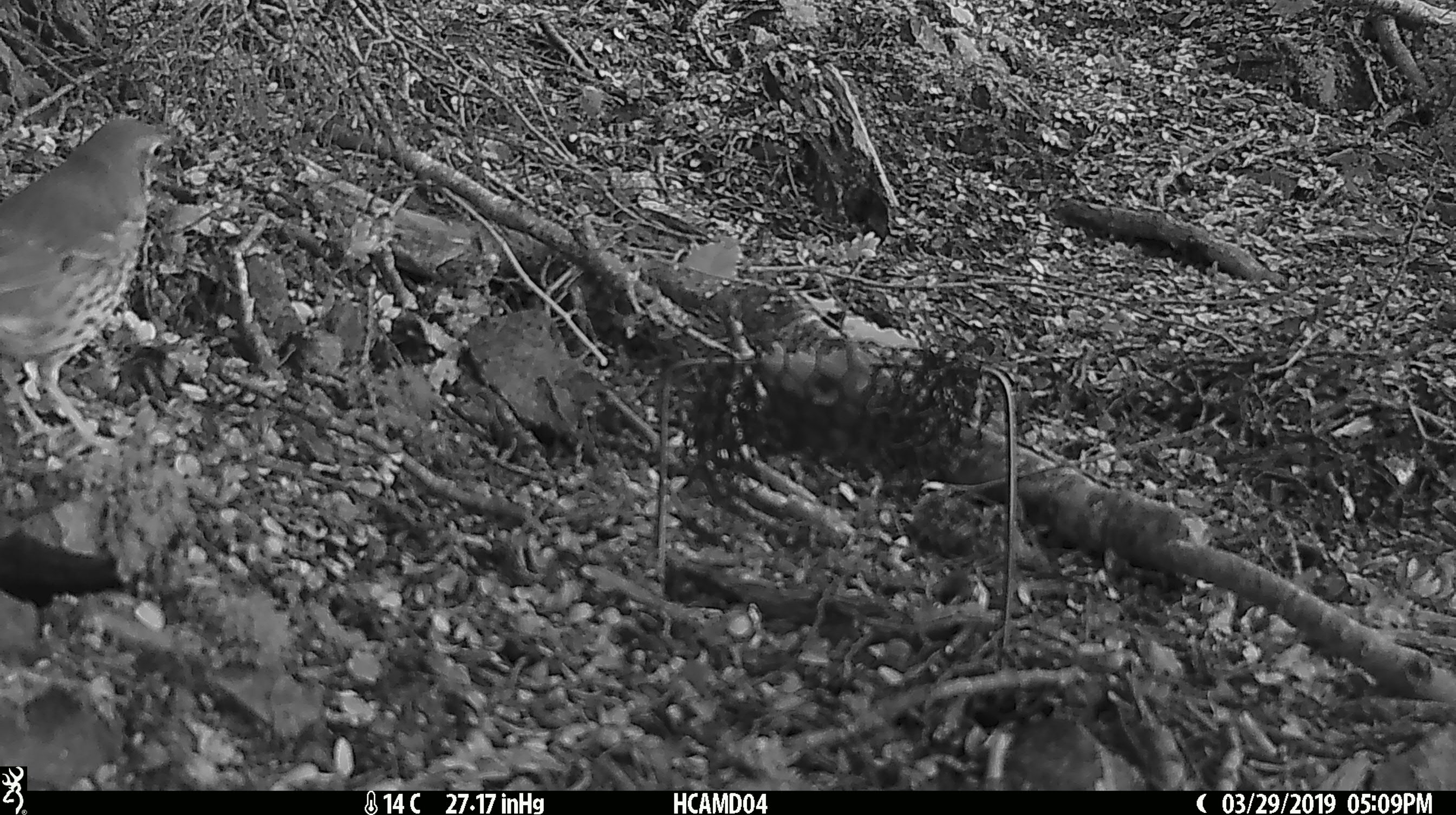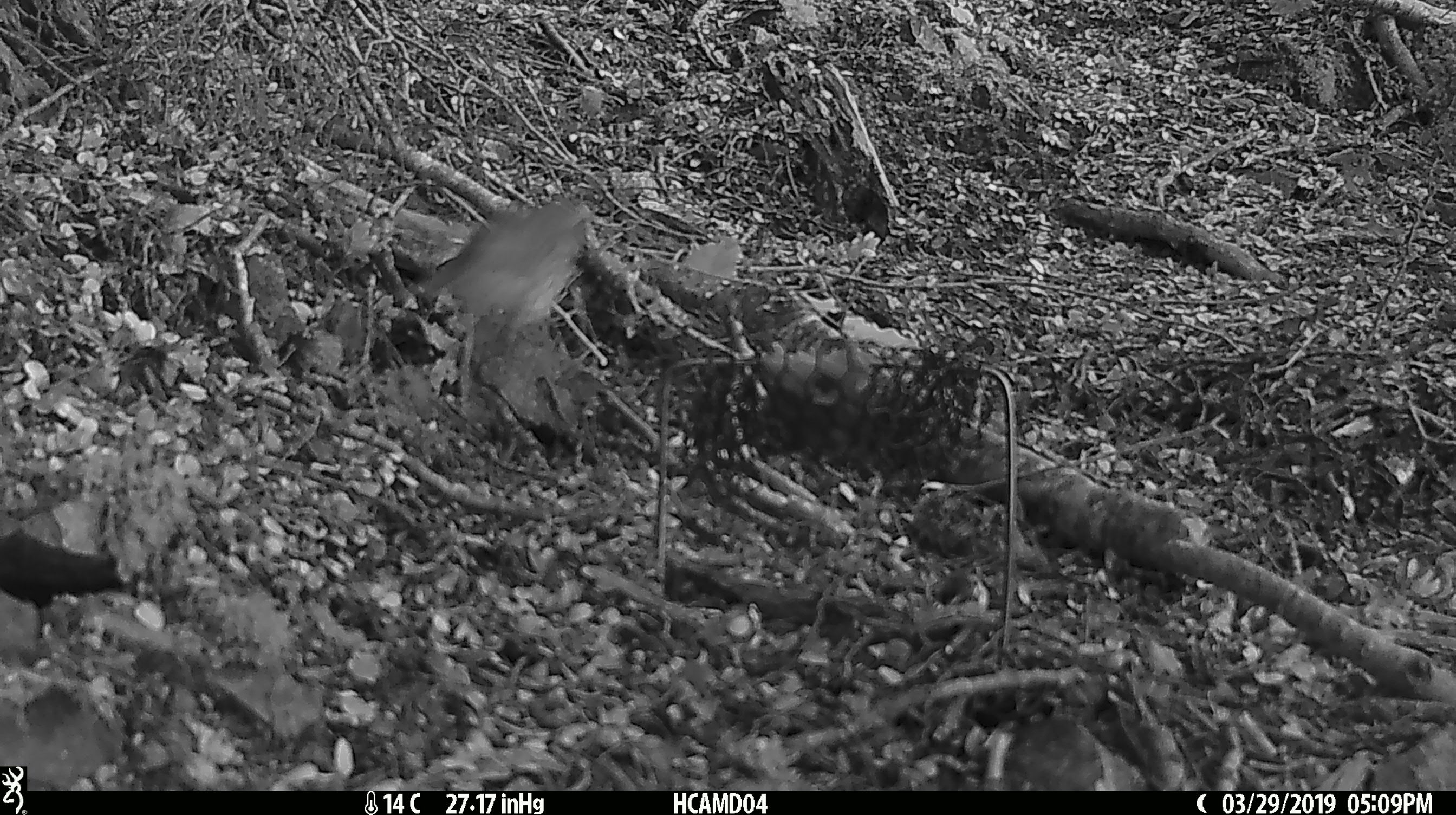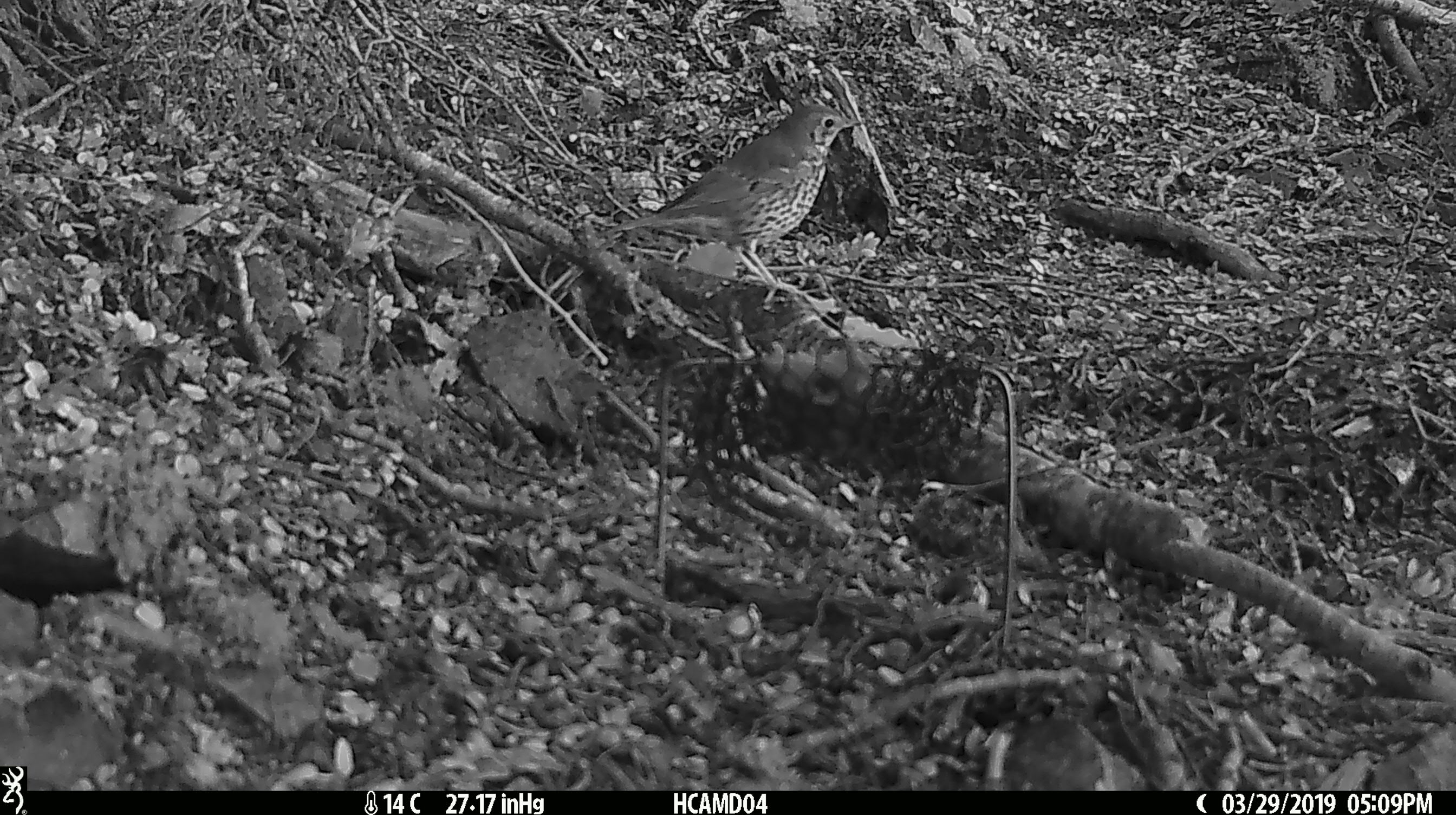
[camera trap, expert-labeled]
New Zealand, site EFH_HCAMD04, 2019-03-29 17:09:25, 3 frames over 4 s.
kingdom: Animalia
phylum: Chordata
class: Aves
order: Passeriformes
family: Turdidae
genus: Turdus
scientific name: Turdus philomelos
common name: song thrush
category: thrush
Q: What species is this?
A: Thrush (song thrush) (Turdus philomelos).